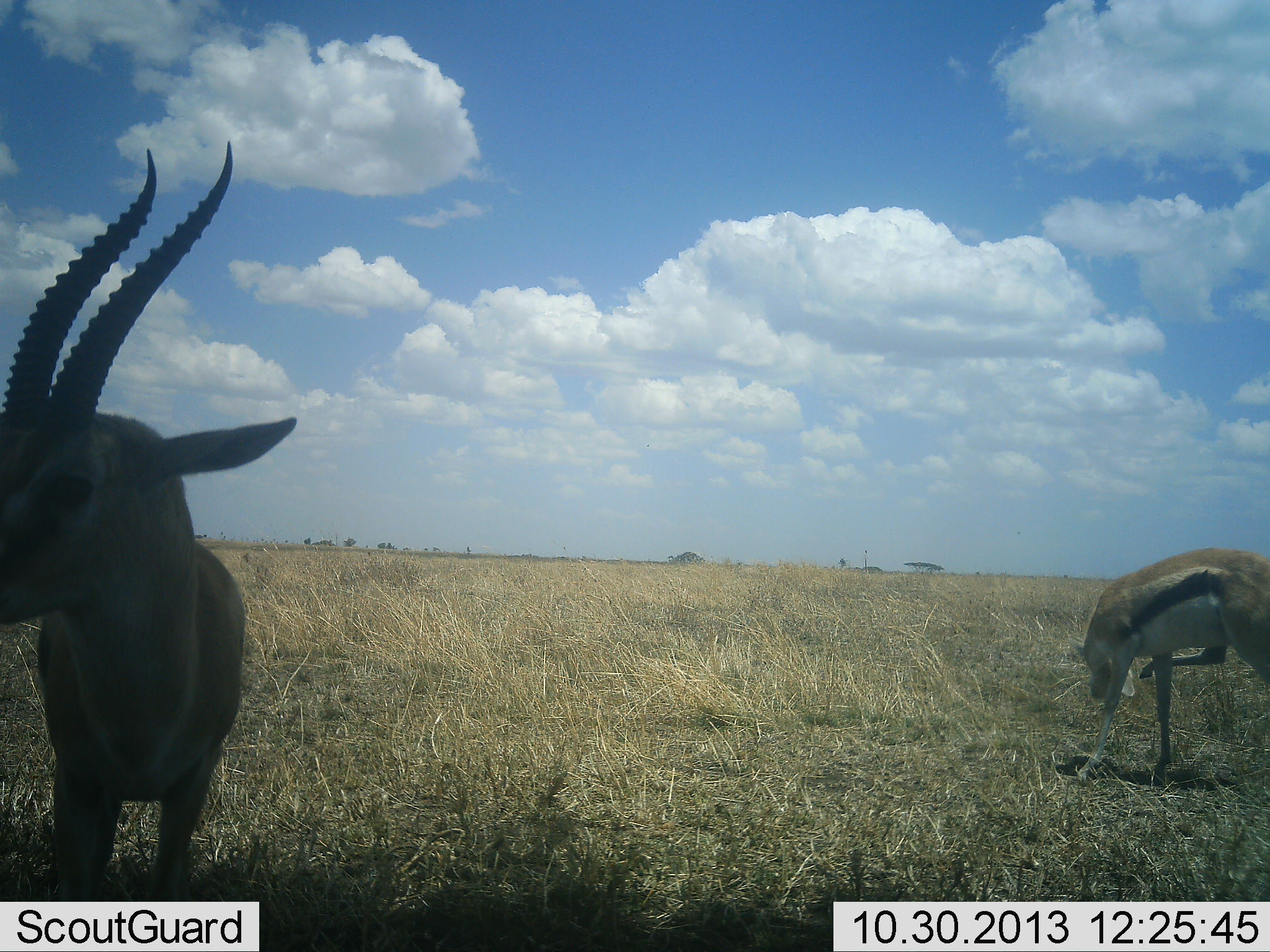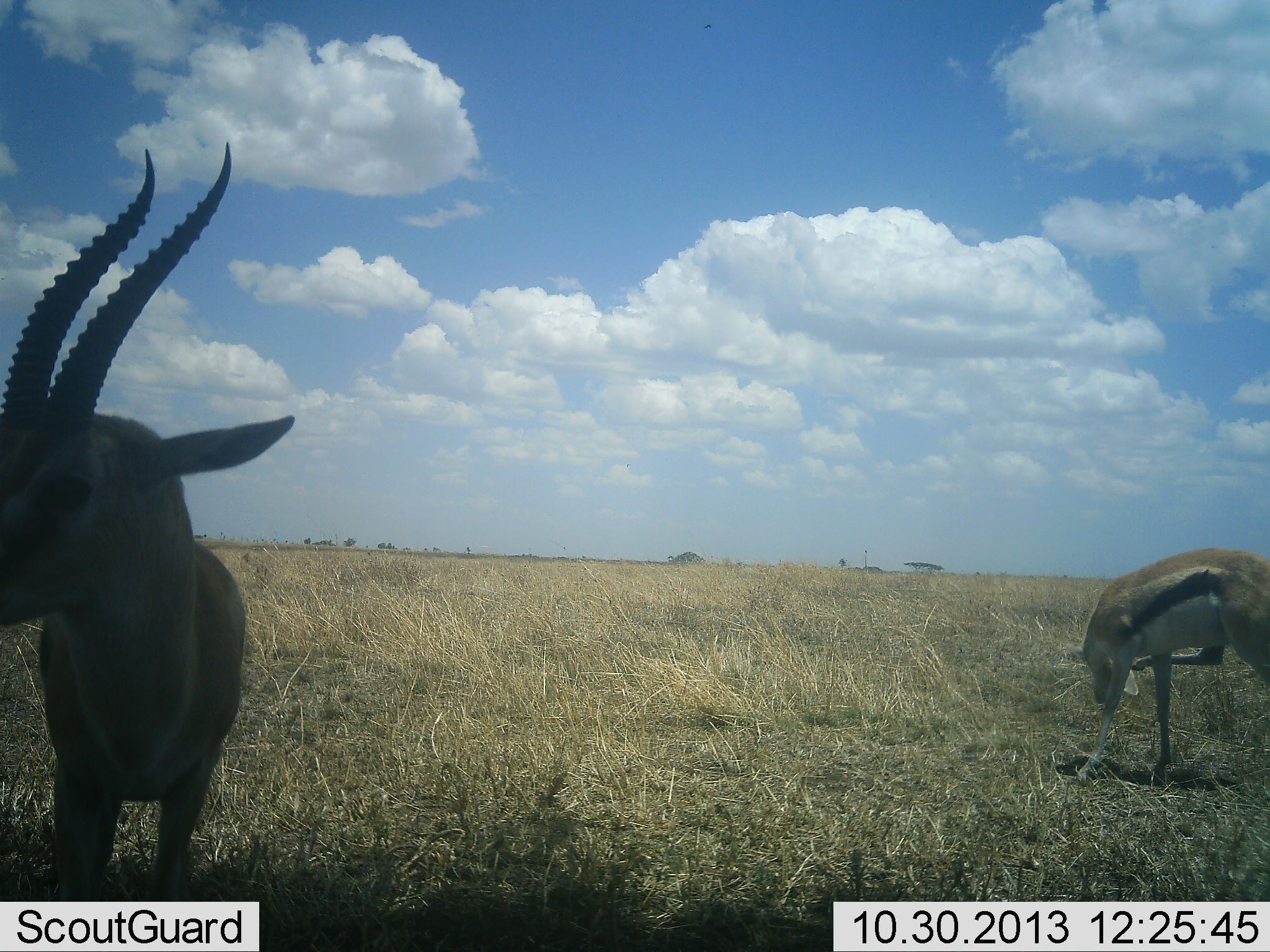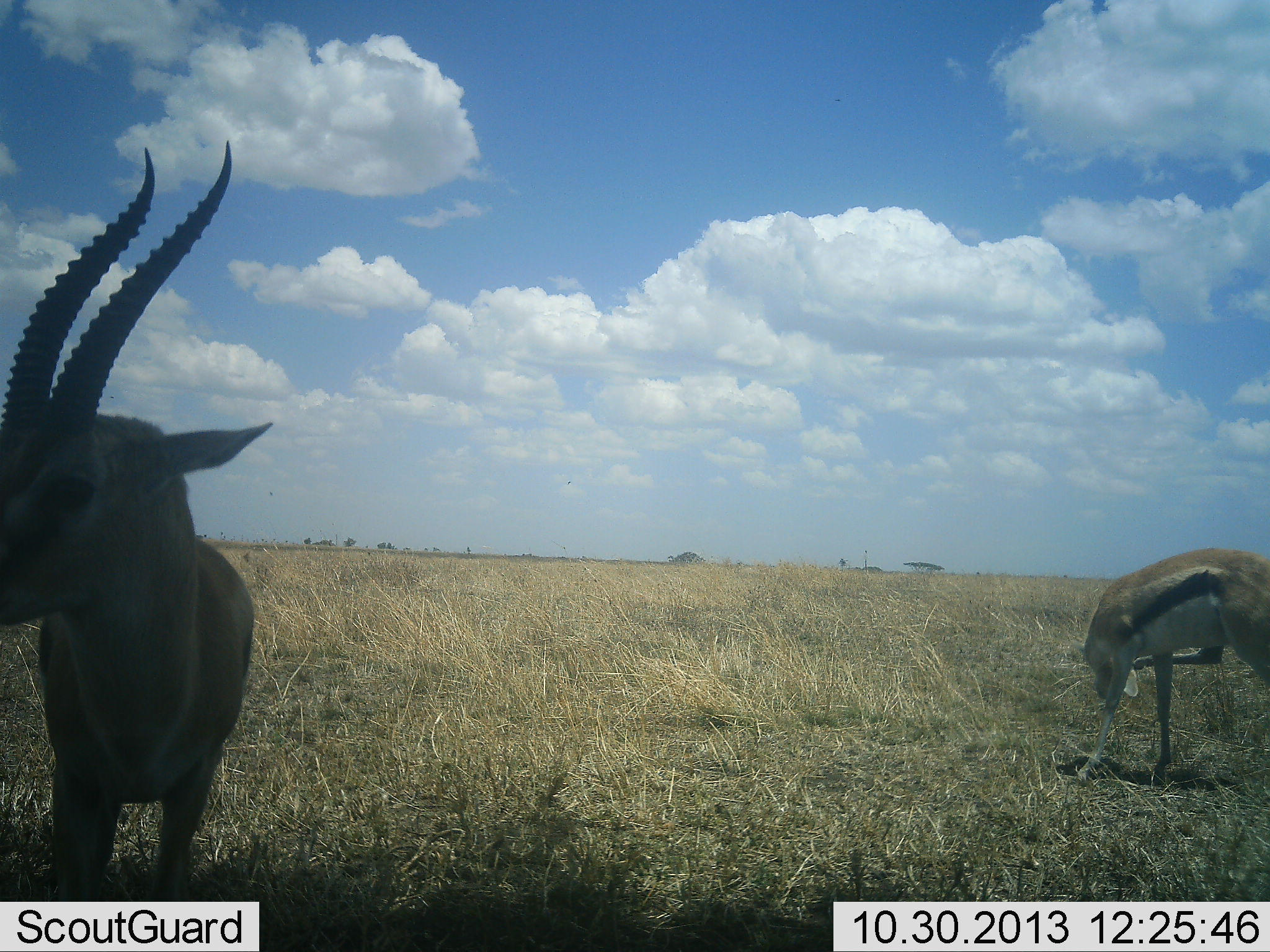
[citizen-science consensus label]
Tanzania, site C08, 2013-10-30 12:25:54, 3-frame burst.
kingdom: Animalia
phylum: Chordata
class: Mammalia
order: Artiodactyla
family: Bovidae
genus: Eudorcas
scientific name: Eudorcas thomsonii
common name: thomson's gazelle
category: gazellethomsons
Gazellethomsons (thomson's gazelle) (Eudorcas thomsonii), count 2. Behavior (volunteer vote fractions): standing 90%, resting 0%, moving 20%, interacting 0%. Young present (vote fraction): 0%. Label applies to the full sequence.